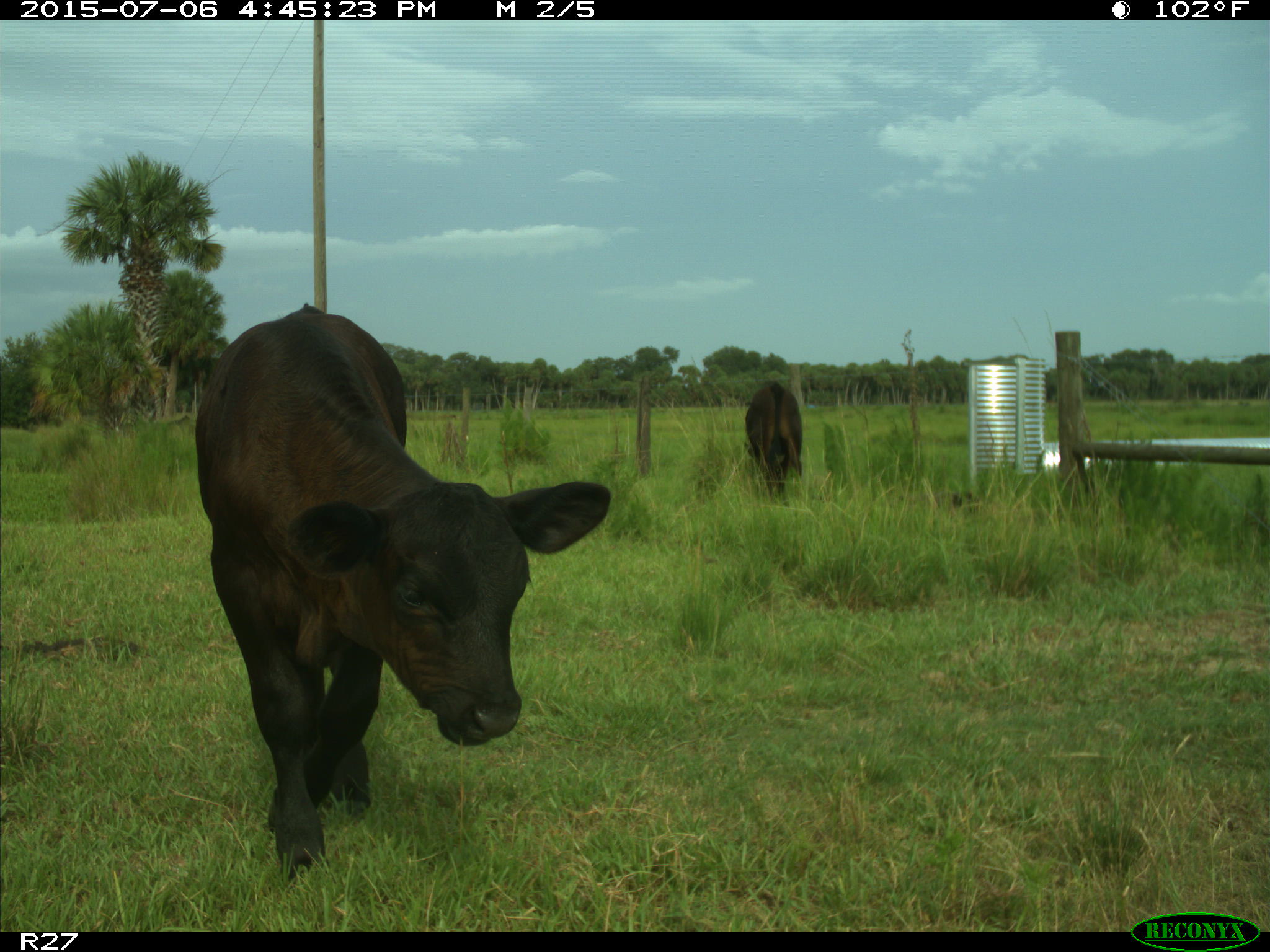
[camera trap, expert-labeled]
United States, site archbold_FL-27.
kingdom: Animalia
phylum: Chordata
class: Mammalia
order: Artiodactyla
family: Bovidae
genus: Bos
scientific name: Bos taurus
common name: domestic cow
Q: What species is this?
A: Bos taurus (domestic cow).